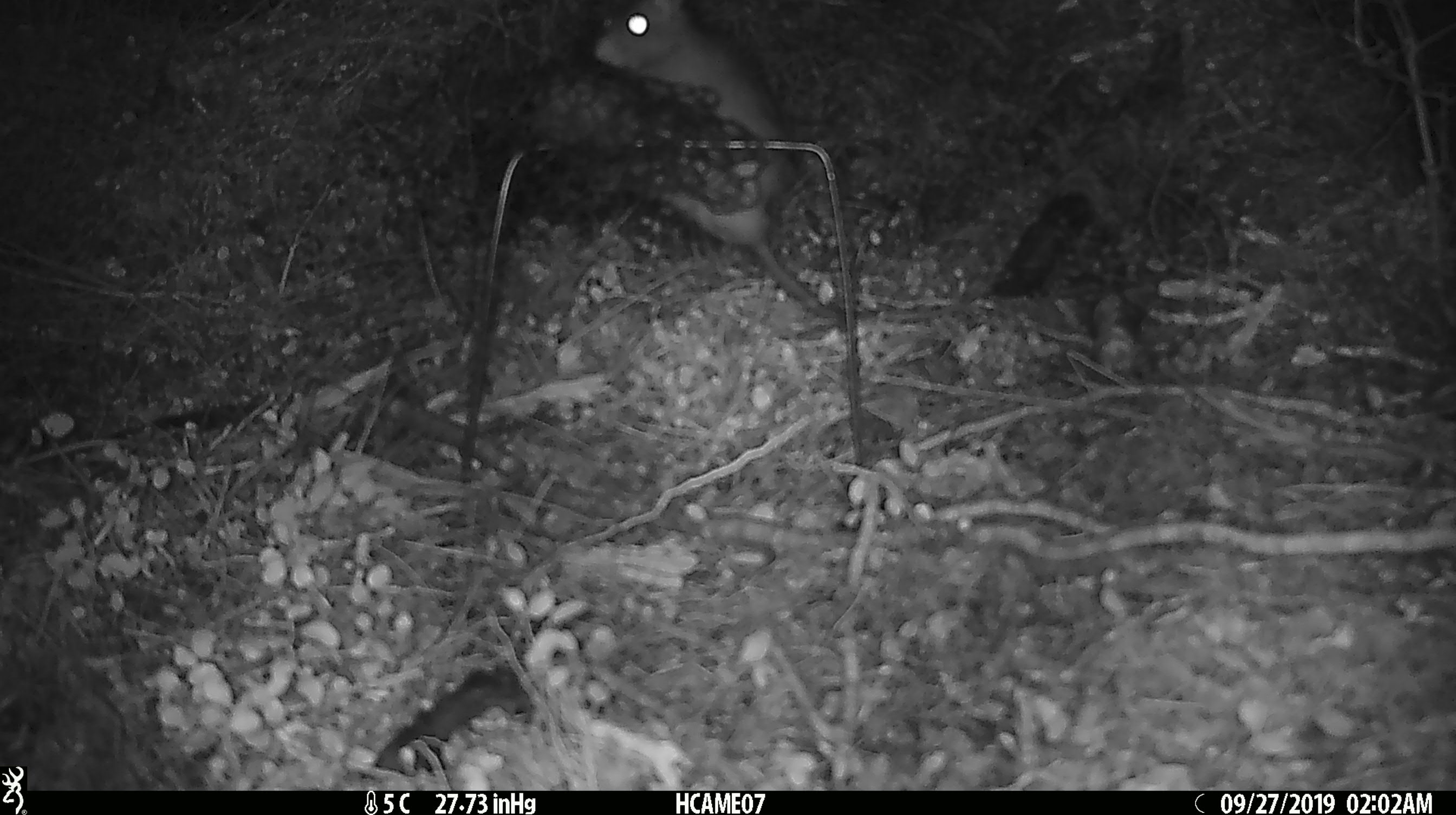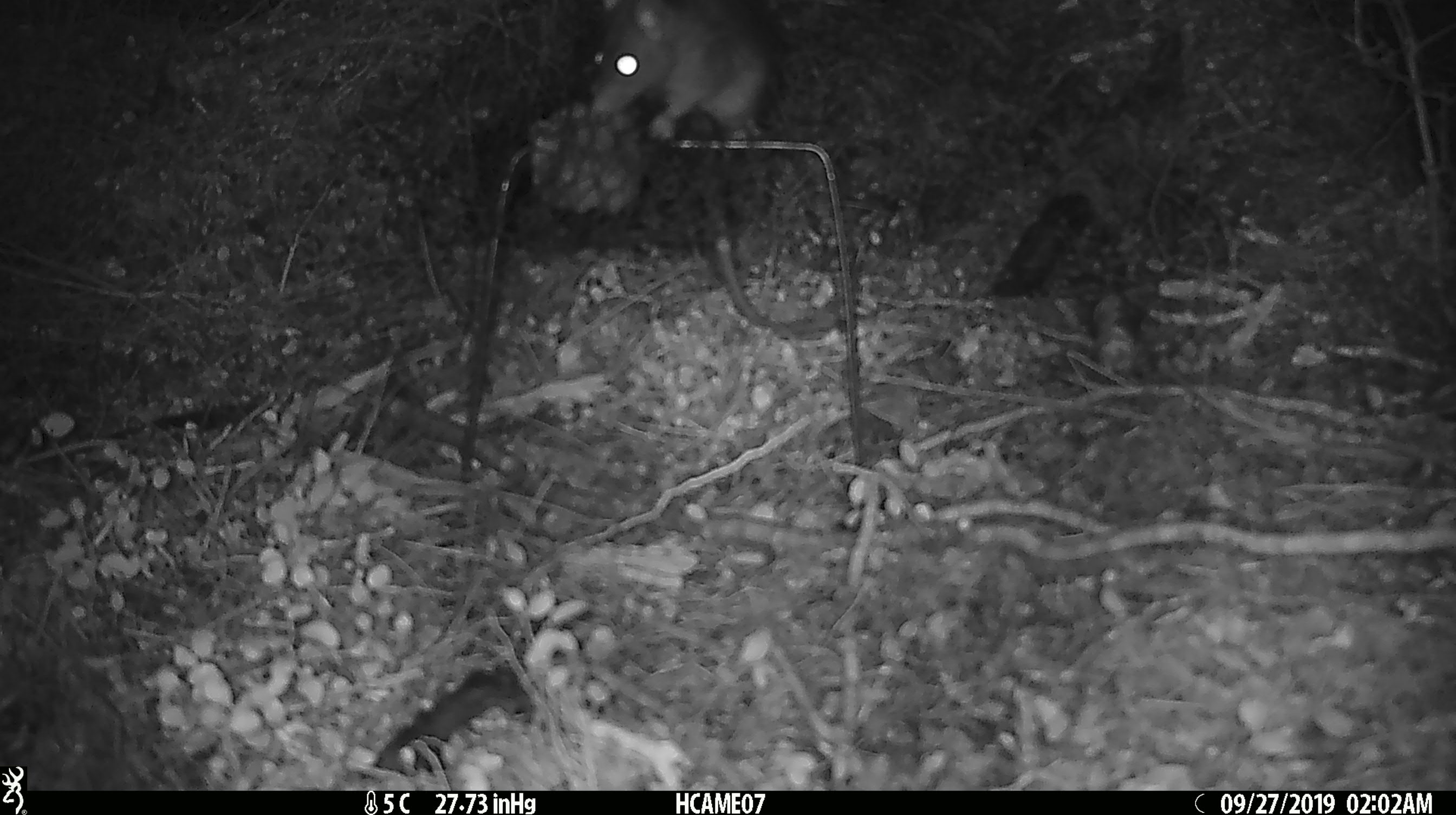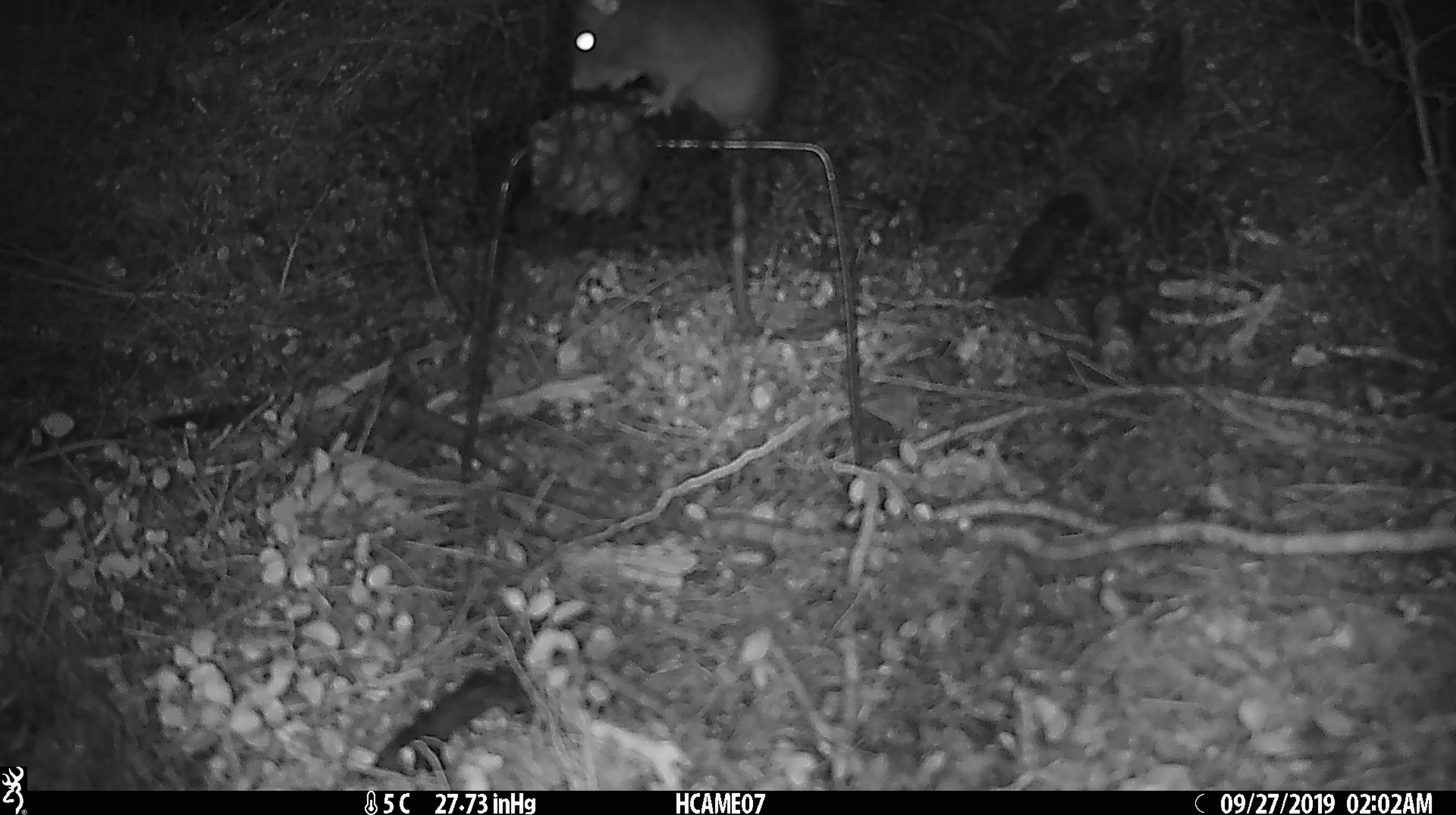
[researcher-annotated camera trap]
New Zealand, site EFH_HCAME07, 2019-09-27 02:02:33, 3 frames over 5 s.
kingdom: Animalia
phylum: Chordata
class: Mammalia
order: Rodentia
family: Muridae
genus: Rattus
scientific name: Rattus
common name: rat